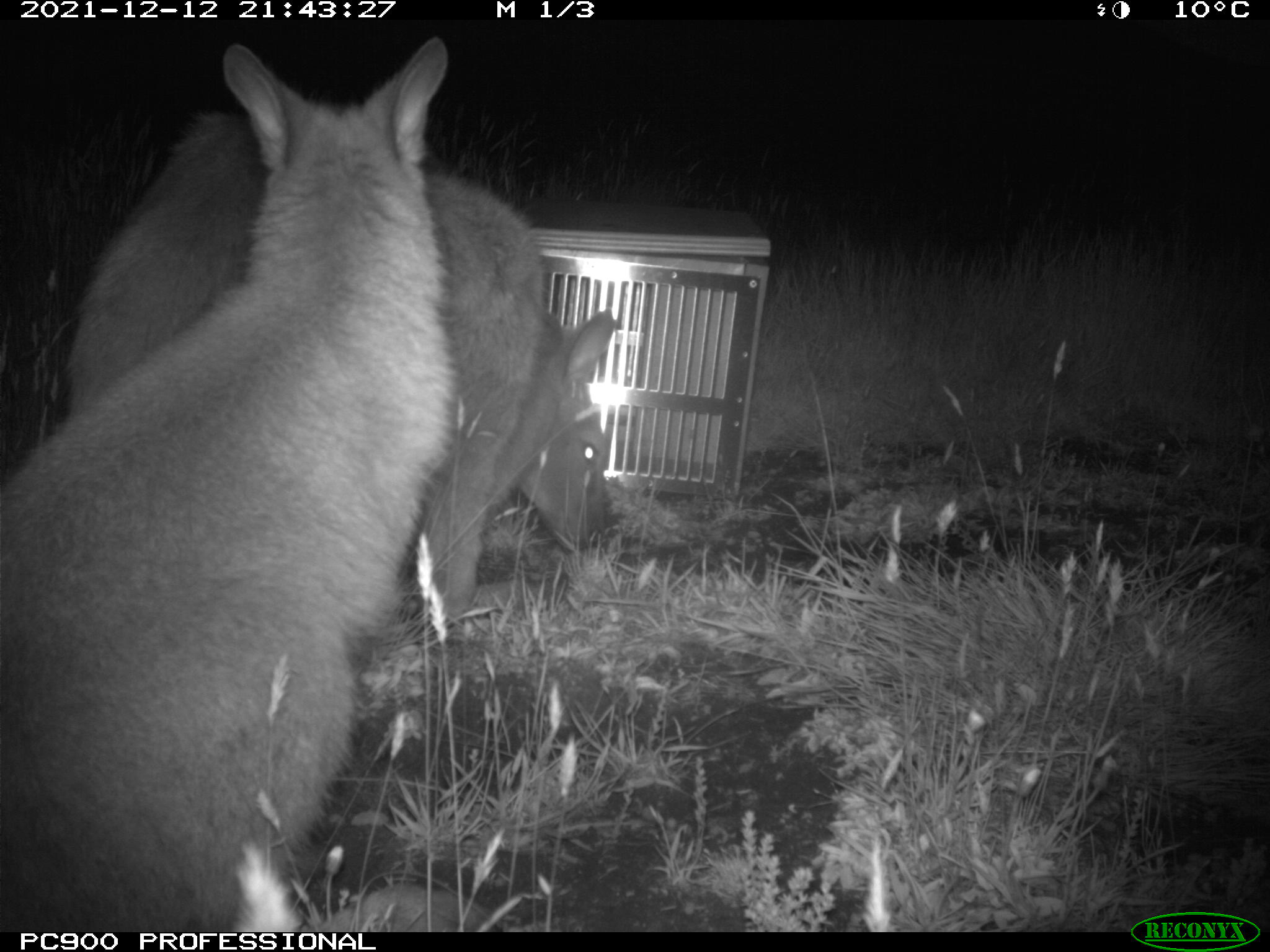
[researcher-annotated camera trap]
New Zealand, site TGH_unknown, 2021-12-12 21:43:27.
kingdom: Animalia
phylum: Chordata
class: Mammalia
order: Diprotodontia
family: Macropodidae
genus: Notamacropus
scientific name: Notamacropus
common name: wallaby